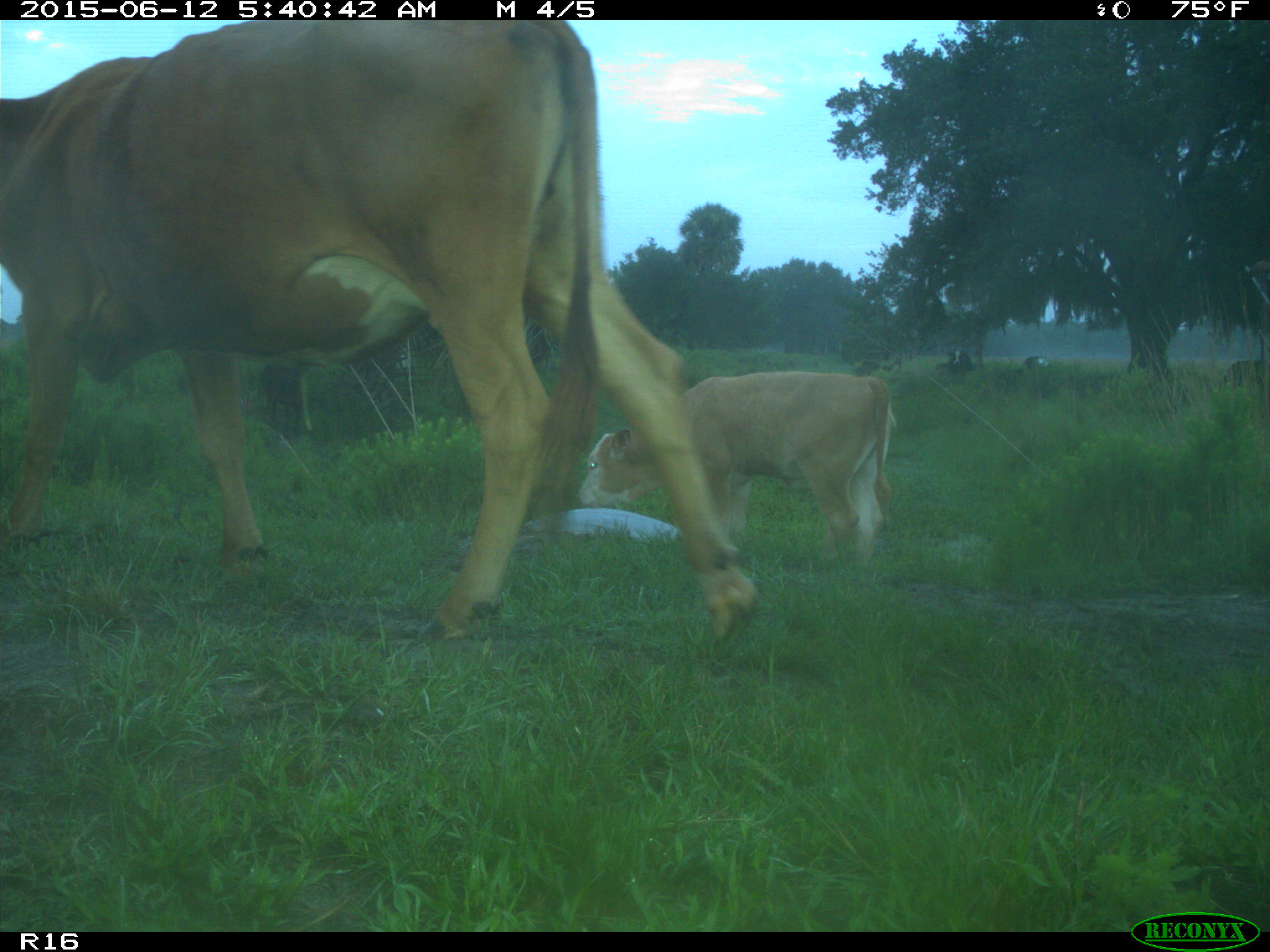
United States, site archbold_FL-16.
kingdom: Animalia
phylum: Chordata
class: Mammalia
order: Artiodactyla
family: Bovidae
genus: Bos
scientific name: Bos taurus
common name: domestic cow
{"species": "Bos taurus (domestic cow)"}